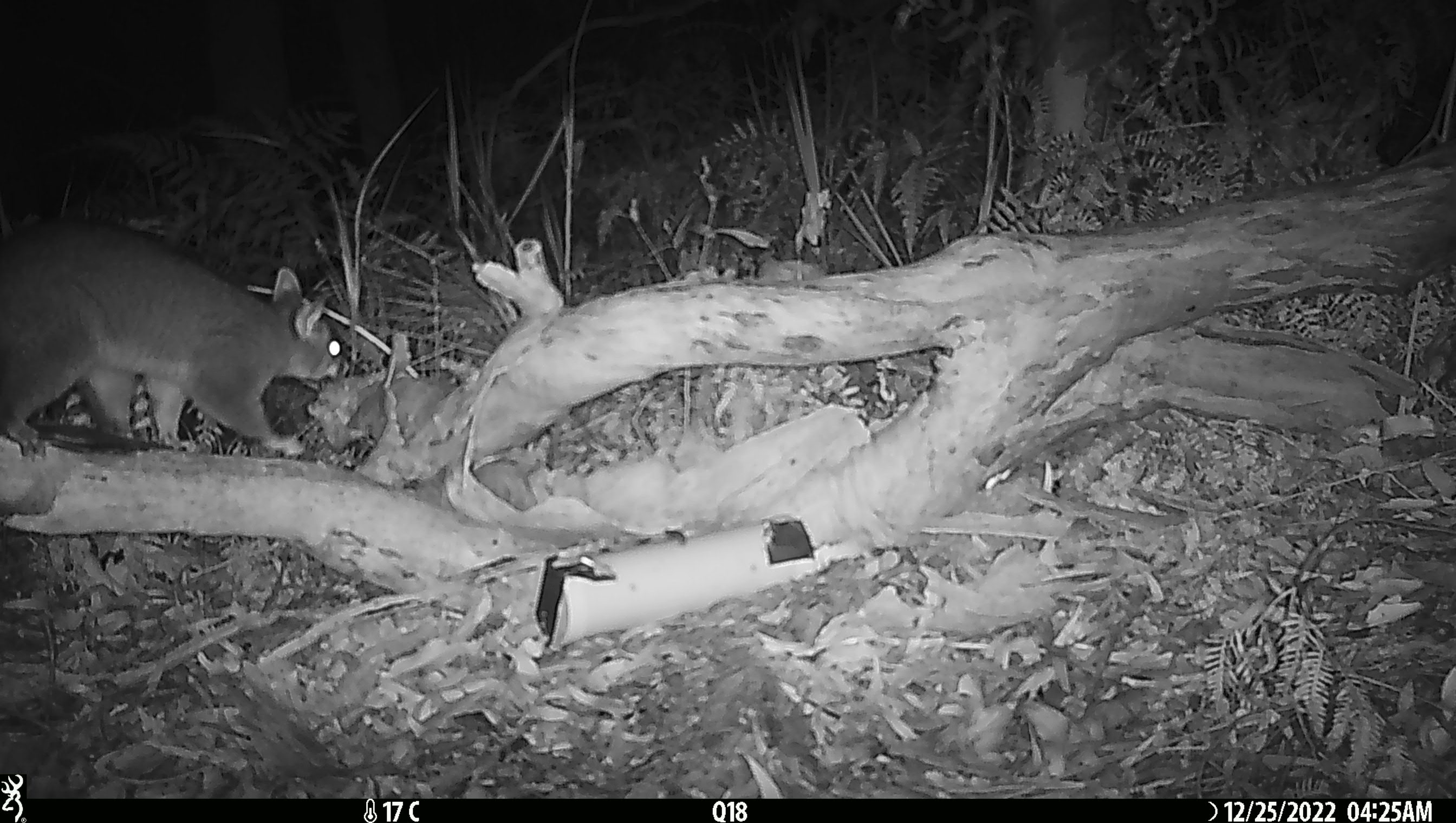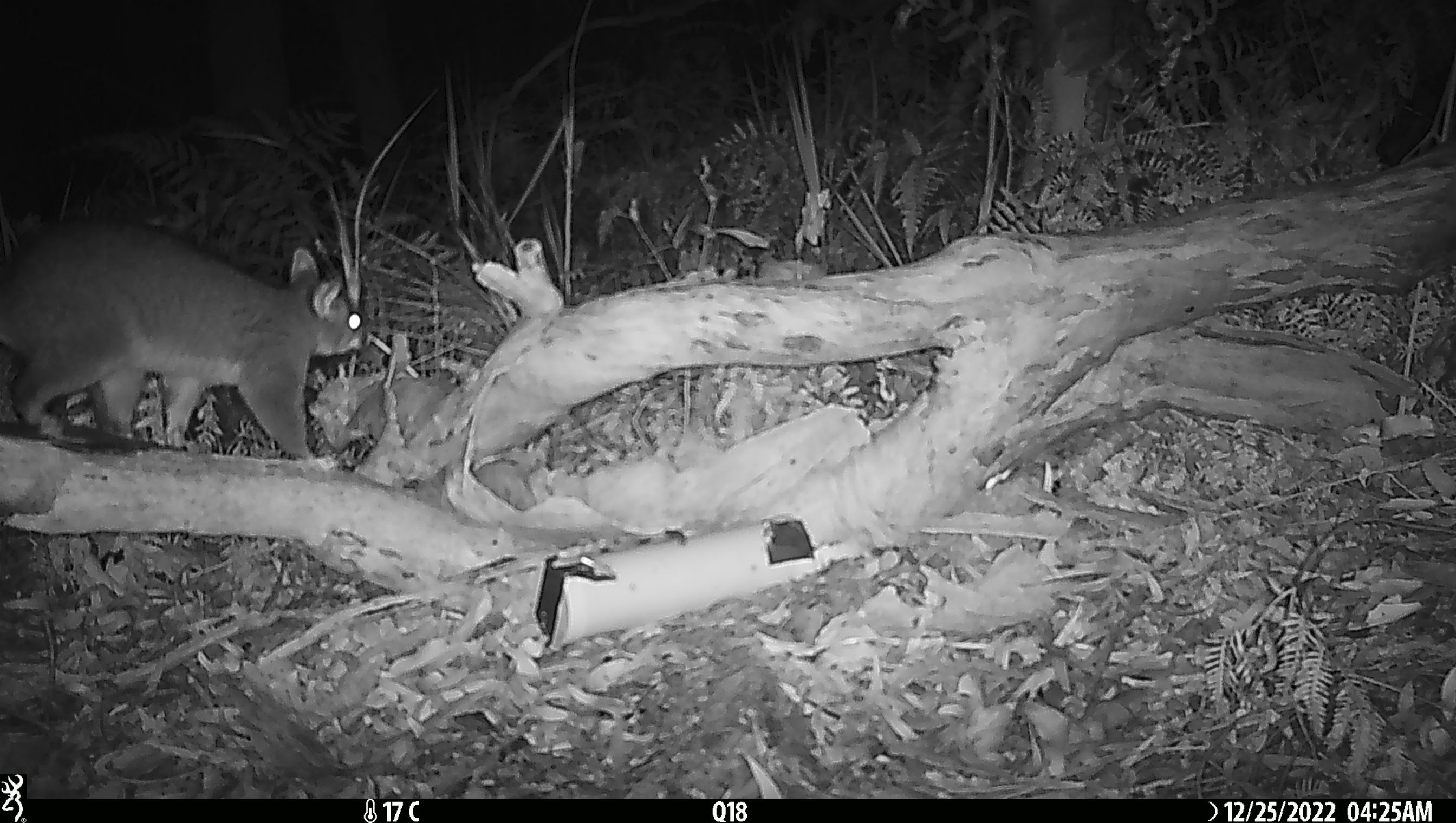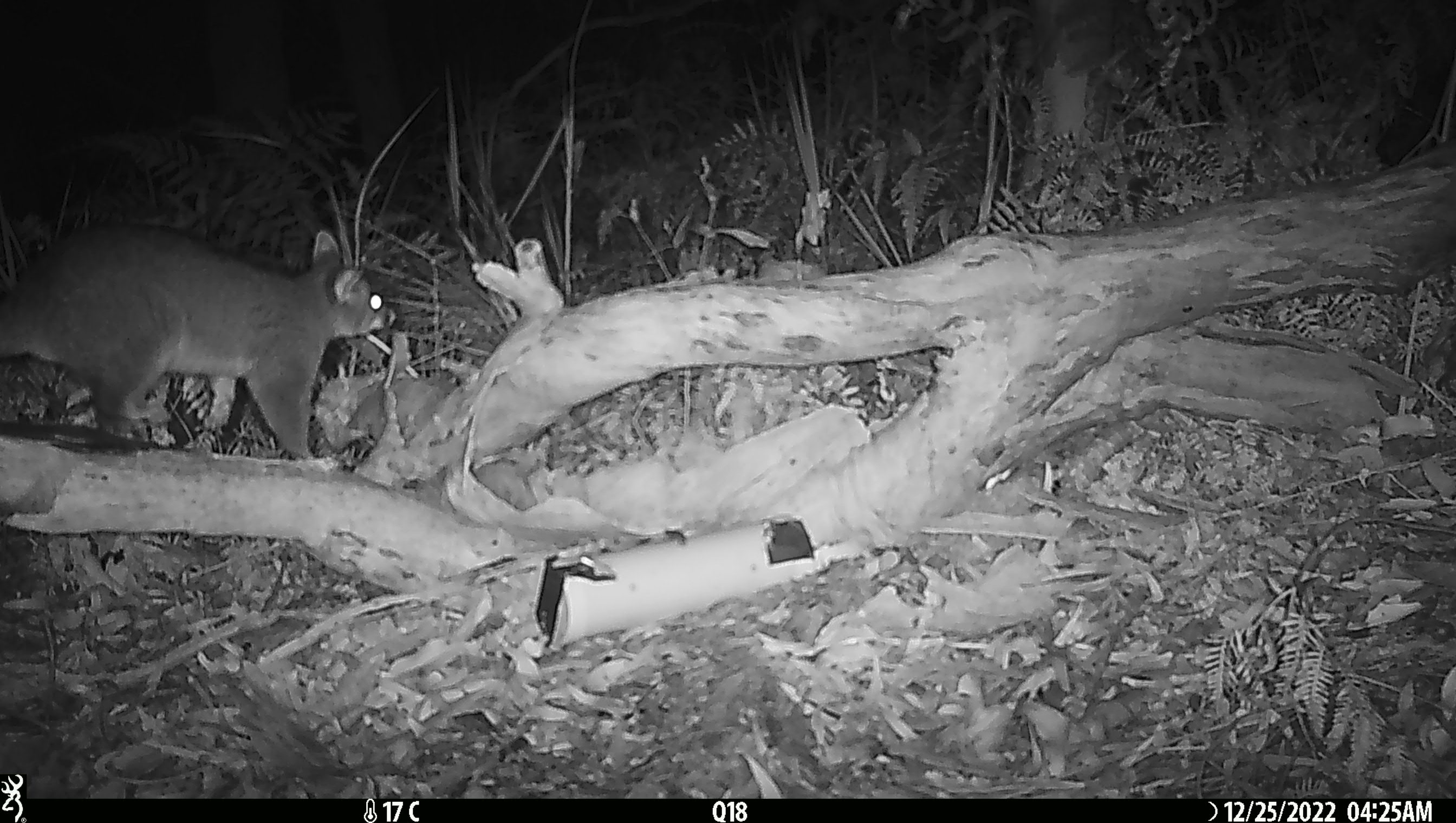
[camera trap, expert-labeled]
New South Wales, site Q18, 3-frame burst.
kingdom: Animalia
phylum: Chordata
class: Mammalia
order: Diprotodontia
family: Phalangeridae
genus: Trichosurus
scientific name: Trichosurus vulpecula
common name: common brushtail possum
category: possum